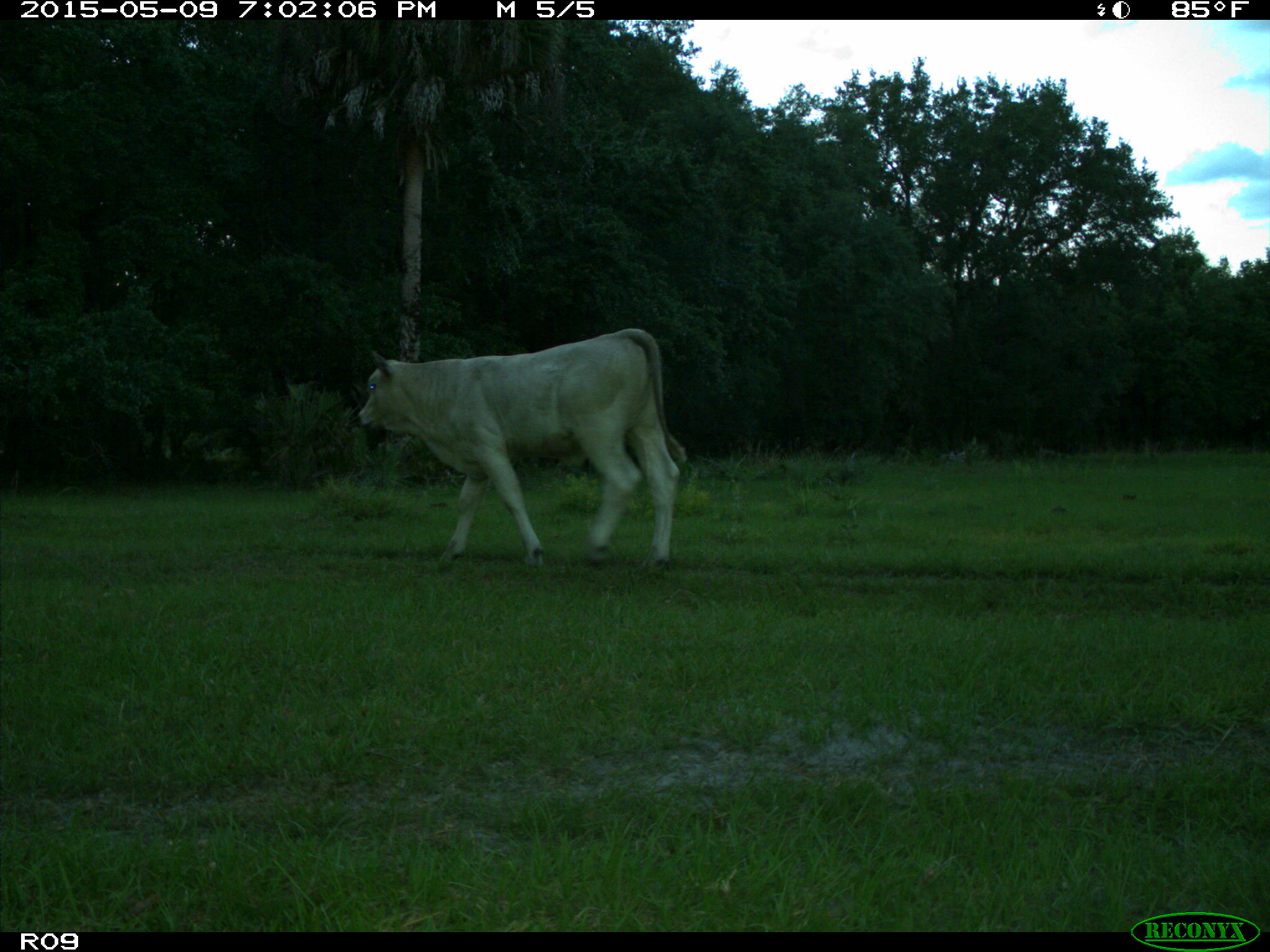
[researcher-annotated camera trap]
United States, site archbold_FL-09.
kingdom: Animalia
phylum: Chordata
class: Mammalia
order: Artiodactyla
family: Bovidae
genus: Bos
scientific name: Bos taurus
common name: domestic cow